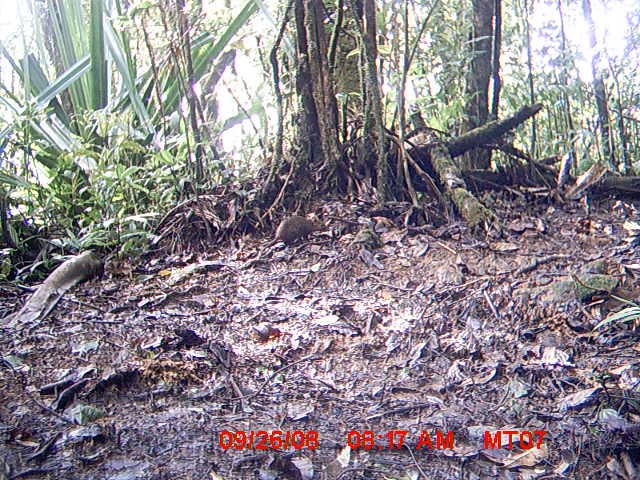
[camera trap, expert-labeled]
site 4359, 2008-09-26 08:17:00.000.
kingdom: Animalia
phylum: Chordata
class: Mammalia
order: Rodentia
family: Nesomyidae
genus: Nesomys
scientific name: Nesomys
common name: nesomys rodents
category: nesomys sp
Nesomys sp (nesomys rodents) (Nesomys), count 1.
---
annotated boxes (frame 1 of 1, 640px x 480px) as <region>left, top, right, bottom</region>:
nesomys sp: <region>265, 215, 322, 247</region>